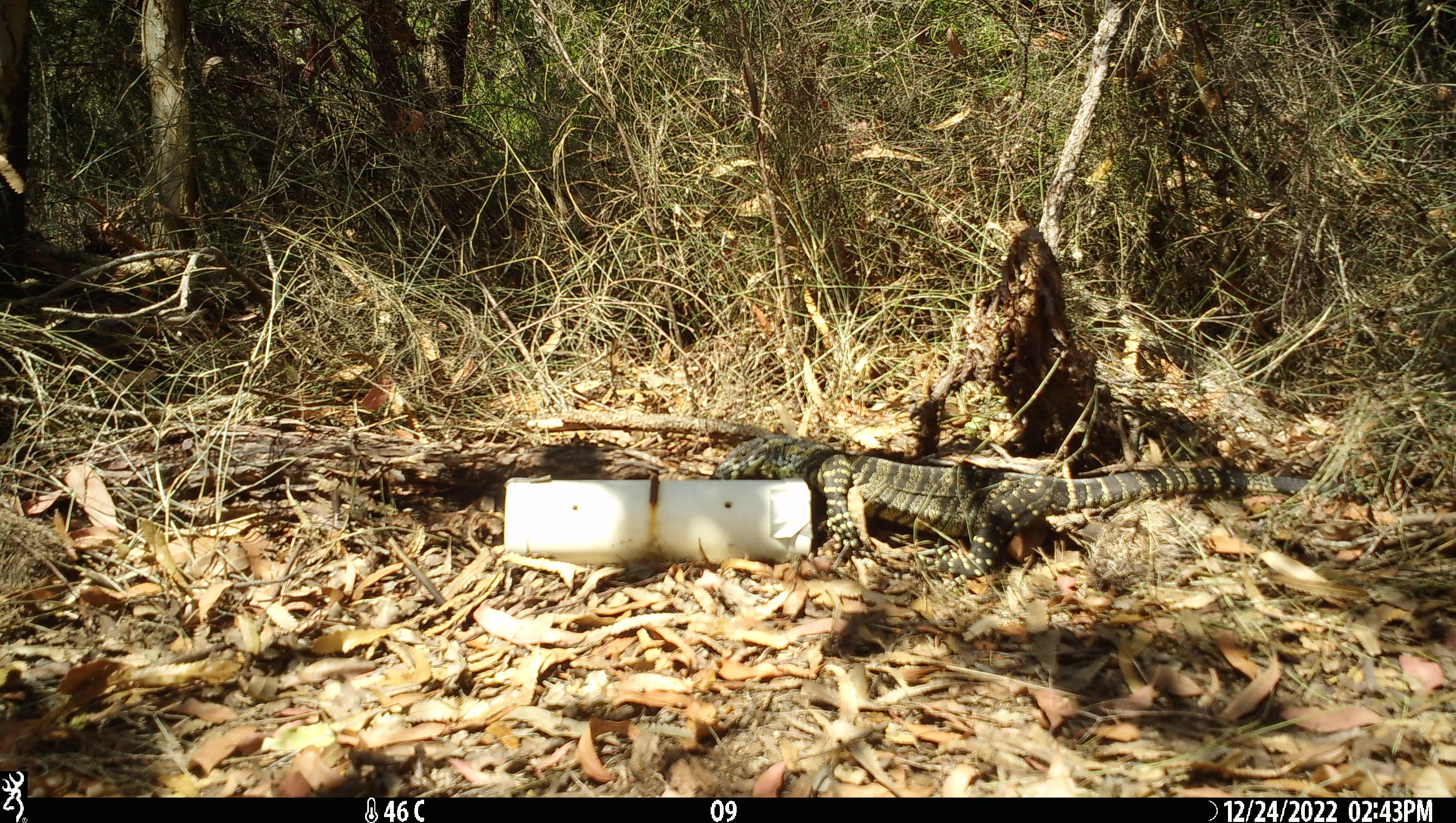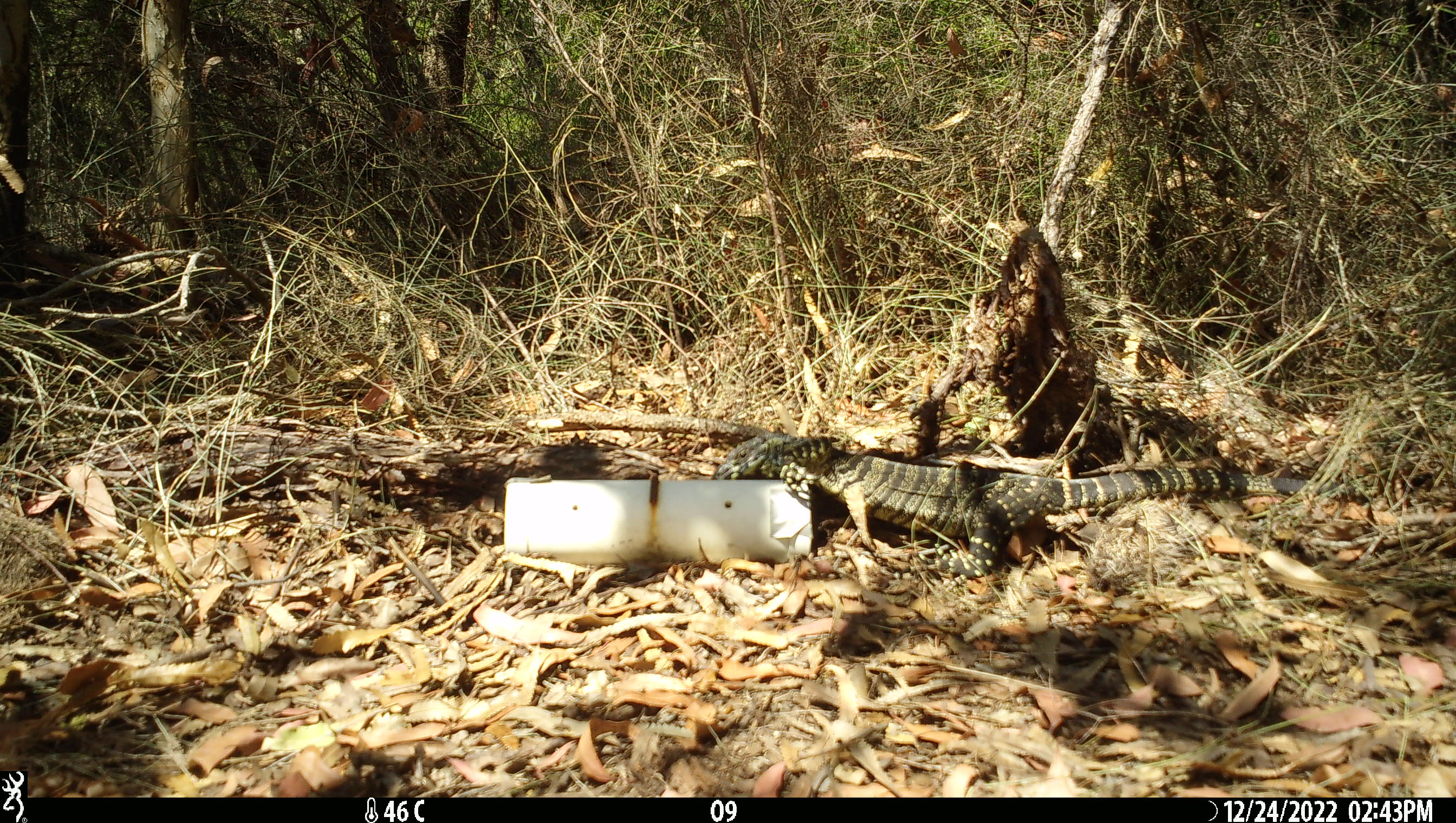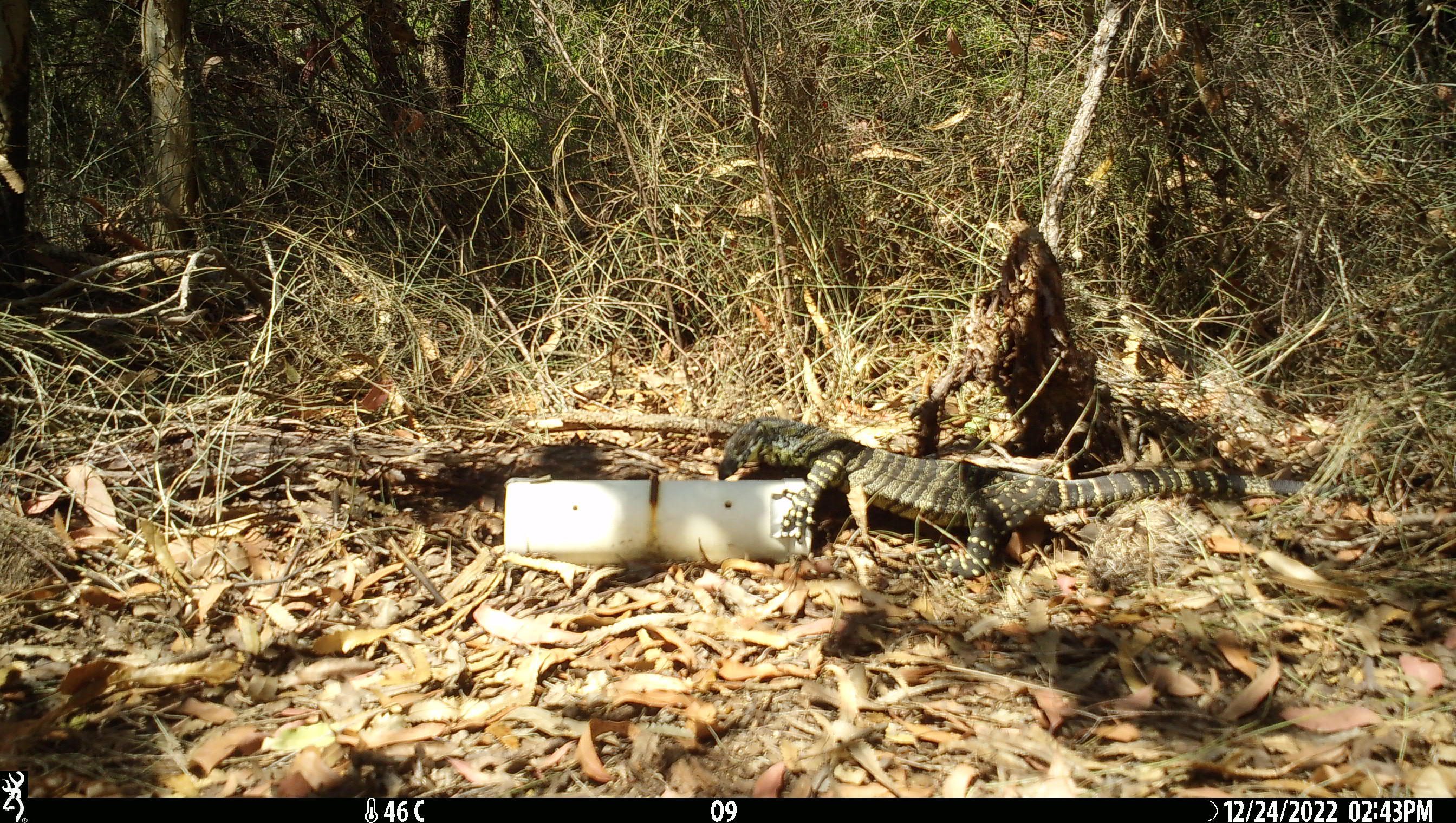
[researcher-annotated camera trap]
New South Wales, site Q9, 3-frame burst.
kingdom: Animalia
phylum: Chordata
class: Reptilia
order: Squamata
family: Varanidae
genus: Varanus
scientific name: Varanus varius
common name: lace monitor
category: goanna